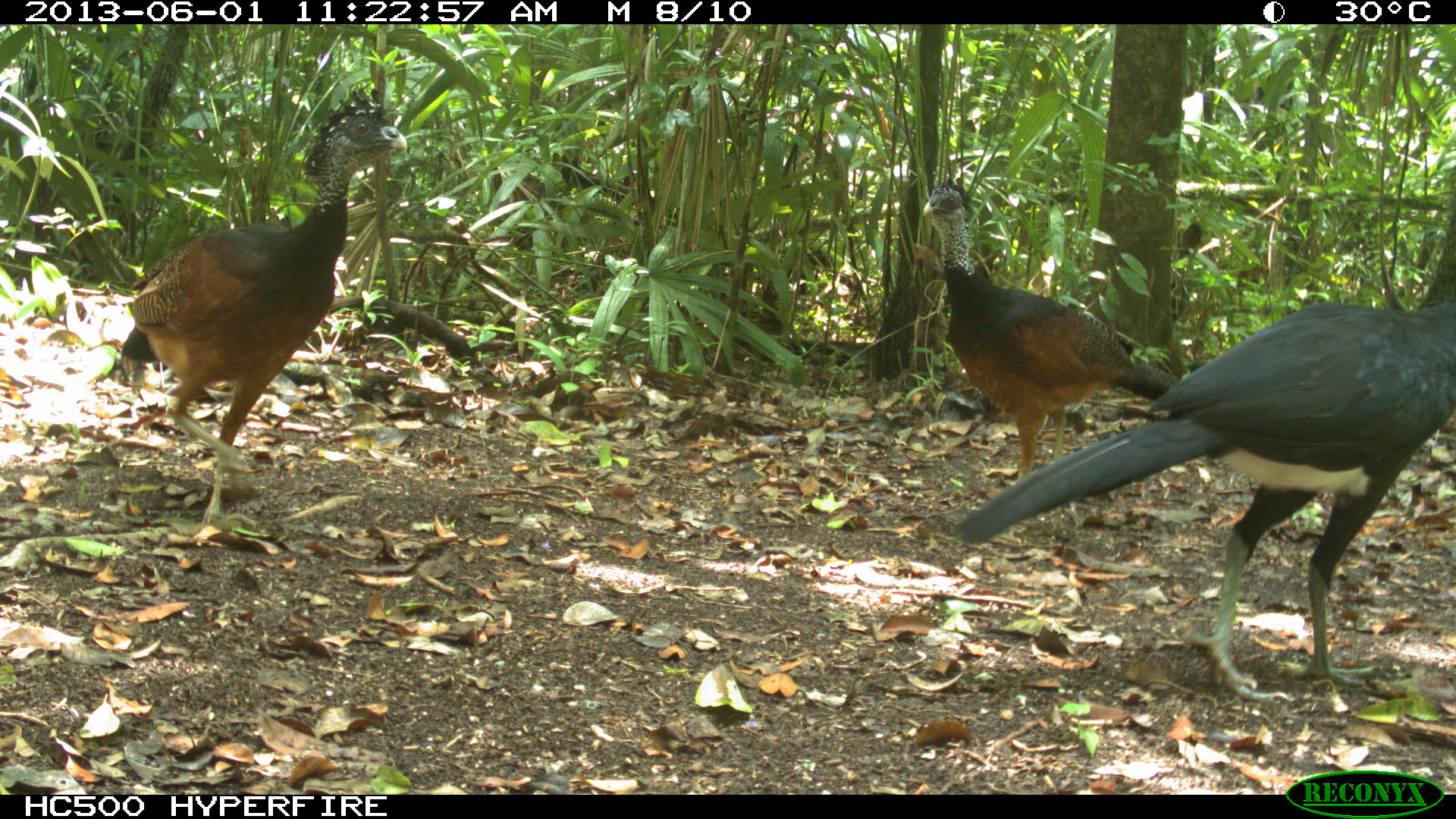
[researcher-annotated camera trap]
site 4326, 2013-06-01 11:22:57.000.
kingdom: Animalia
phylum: Chordata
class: Aves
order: Galliformes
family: Cracidae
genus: Crax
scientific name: Crax rubra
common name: great curassow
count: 3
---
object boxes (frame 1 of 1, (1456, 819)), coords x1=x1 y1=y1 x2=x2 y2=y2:
crax rubra: x1=948 y1=296 x2=1456 y2=712; x1=87 y1=86 x2=409 y2=557; x1=920 y1=178 x2=1176 y2=488